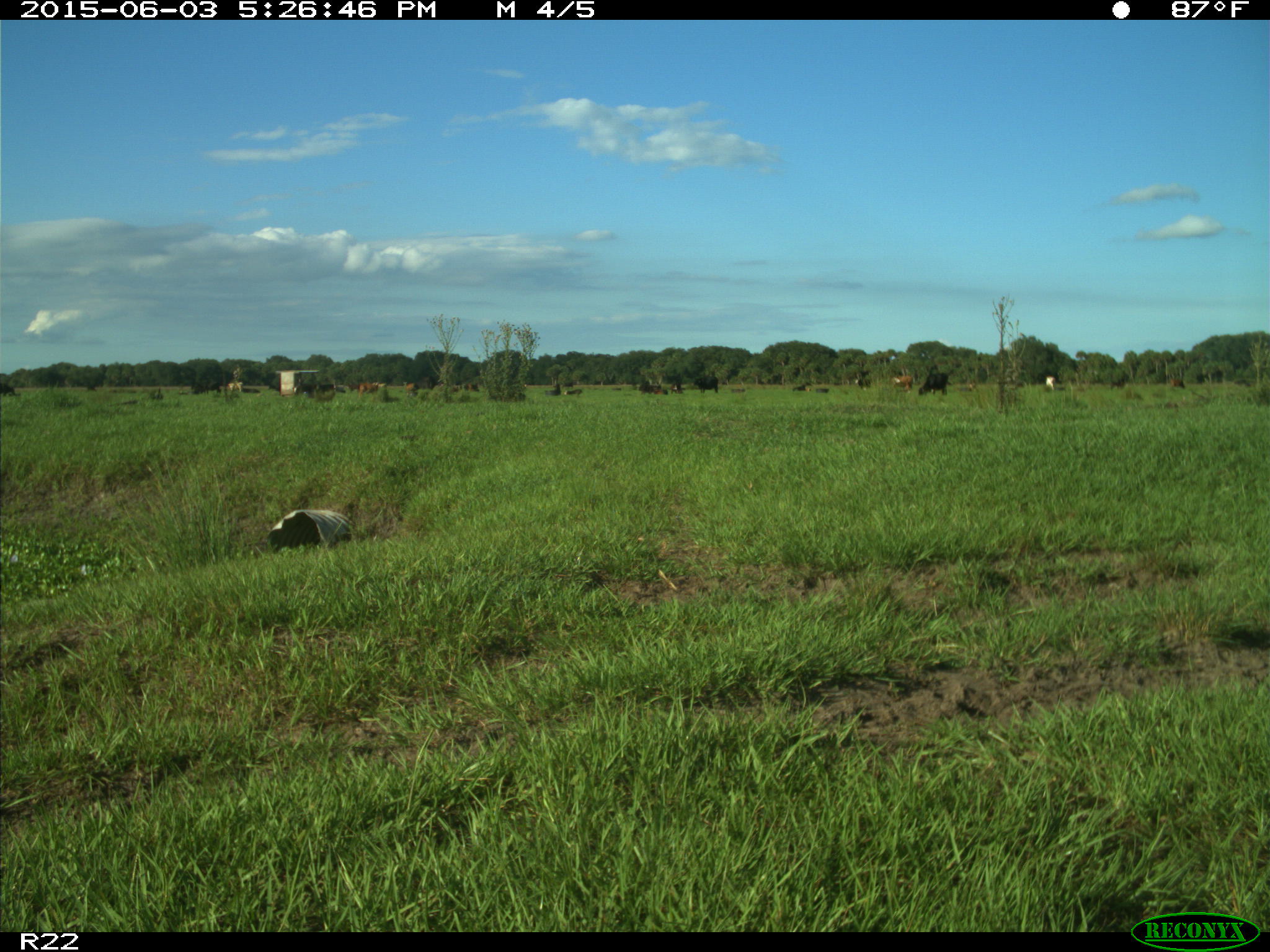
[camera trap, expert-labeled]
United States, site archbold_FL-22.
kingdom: Animalia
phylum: Chordata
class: Mammalia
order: Artiodactyla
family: Bovidae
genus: Bos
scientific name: Bos taurus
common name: domestic cow